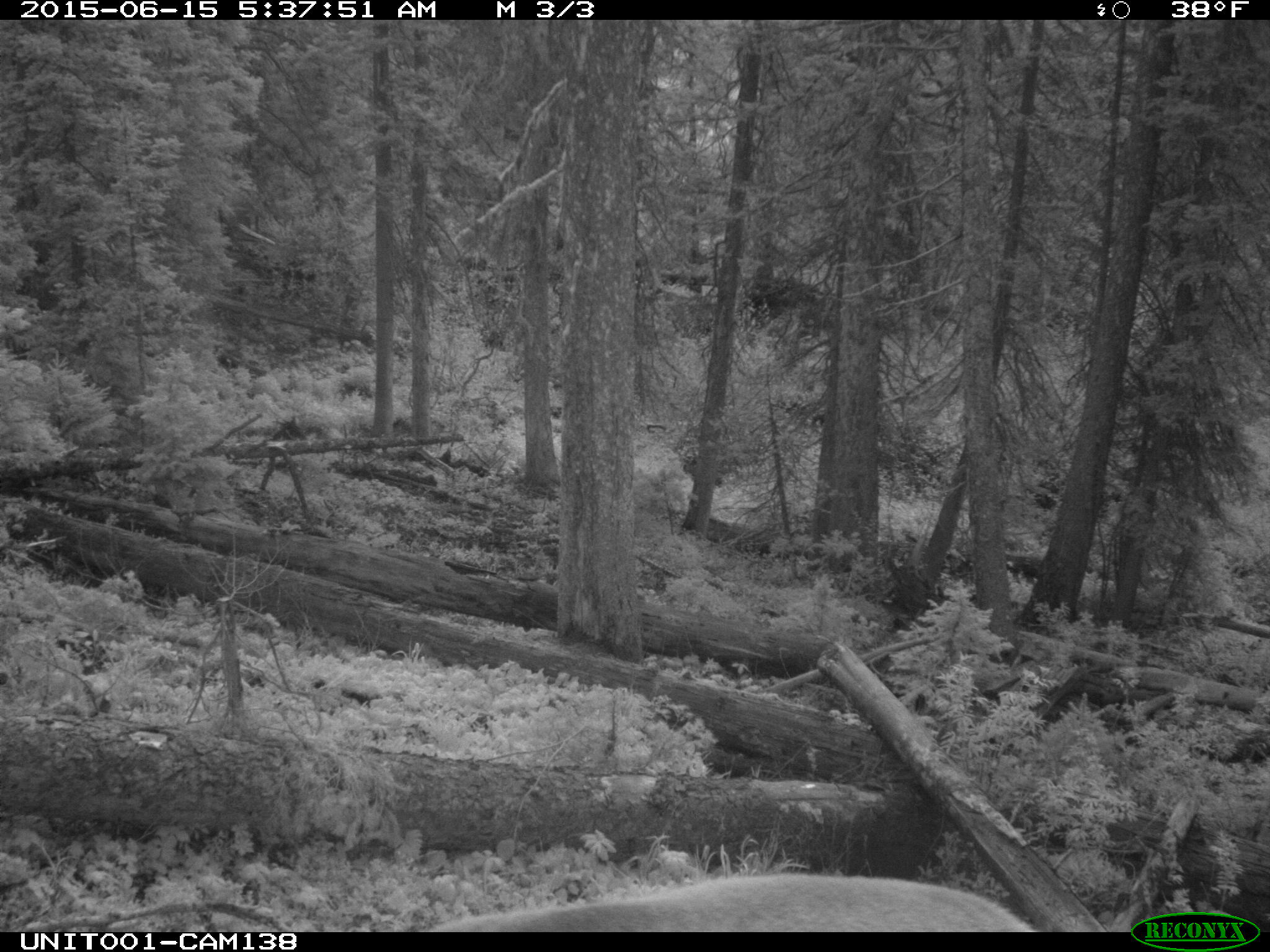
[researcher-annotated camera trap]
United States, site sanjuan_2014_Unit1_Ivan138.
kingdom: Animalia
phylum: Chordata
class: Mammalia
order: Artiodactyla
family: Cervidae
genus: Cervus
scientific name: Cervus elaphus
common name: red deer